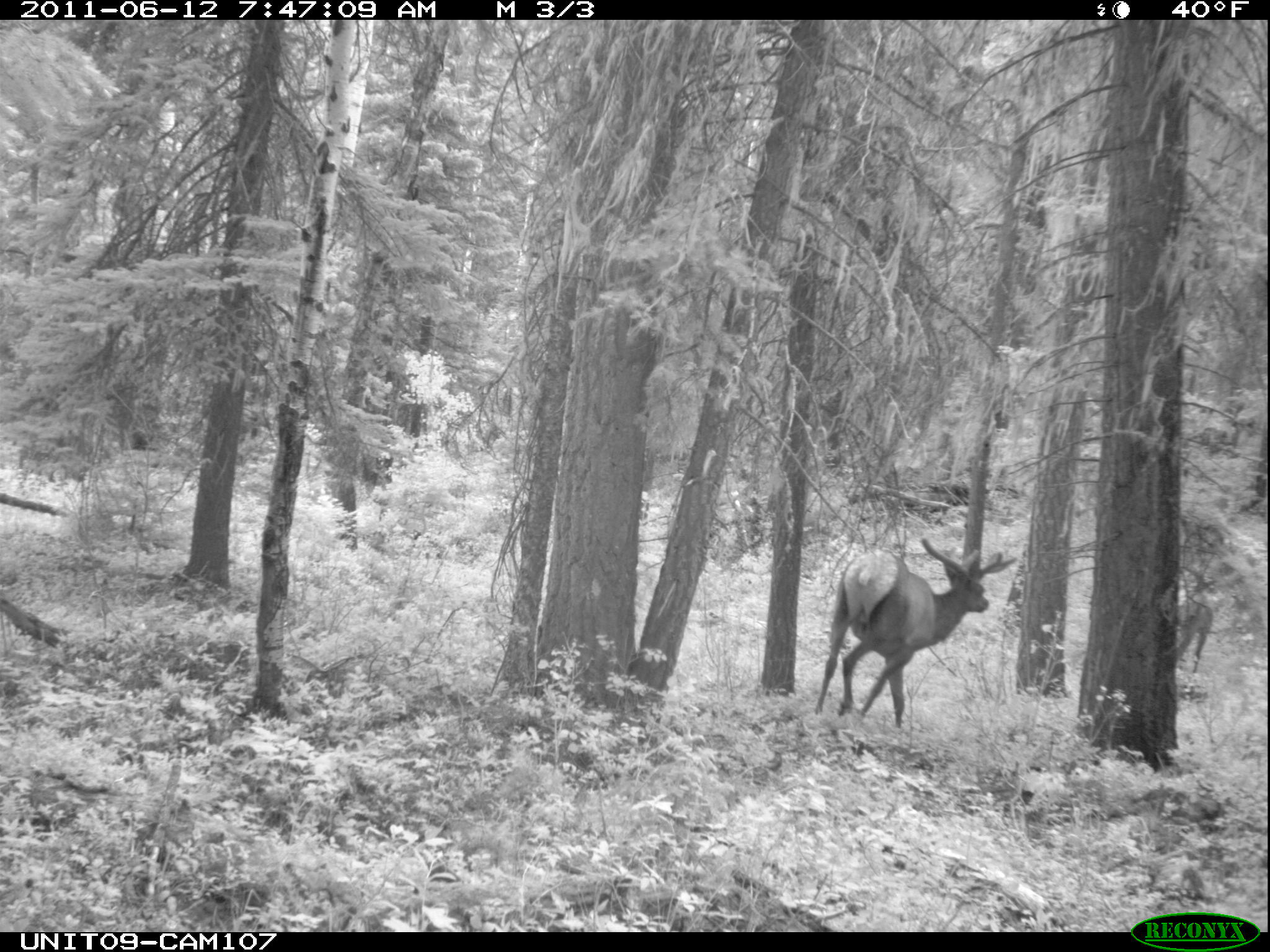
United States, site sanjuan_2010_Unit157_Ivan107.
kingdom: Animalia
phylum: Chordata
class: Mammalia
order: Artiodactyla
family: Cervidae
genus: Cervus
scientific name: Cervus elaphus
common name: red deer